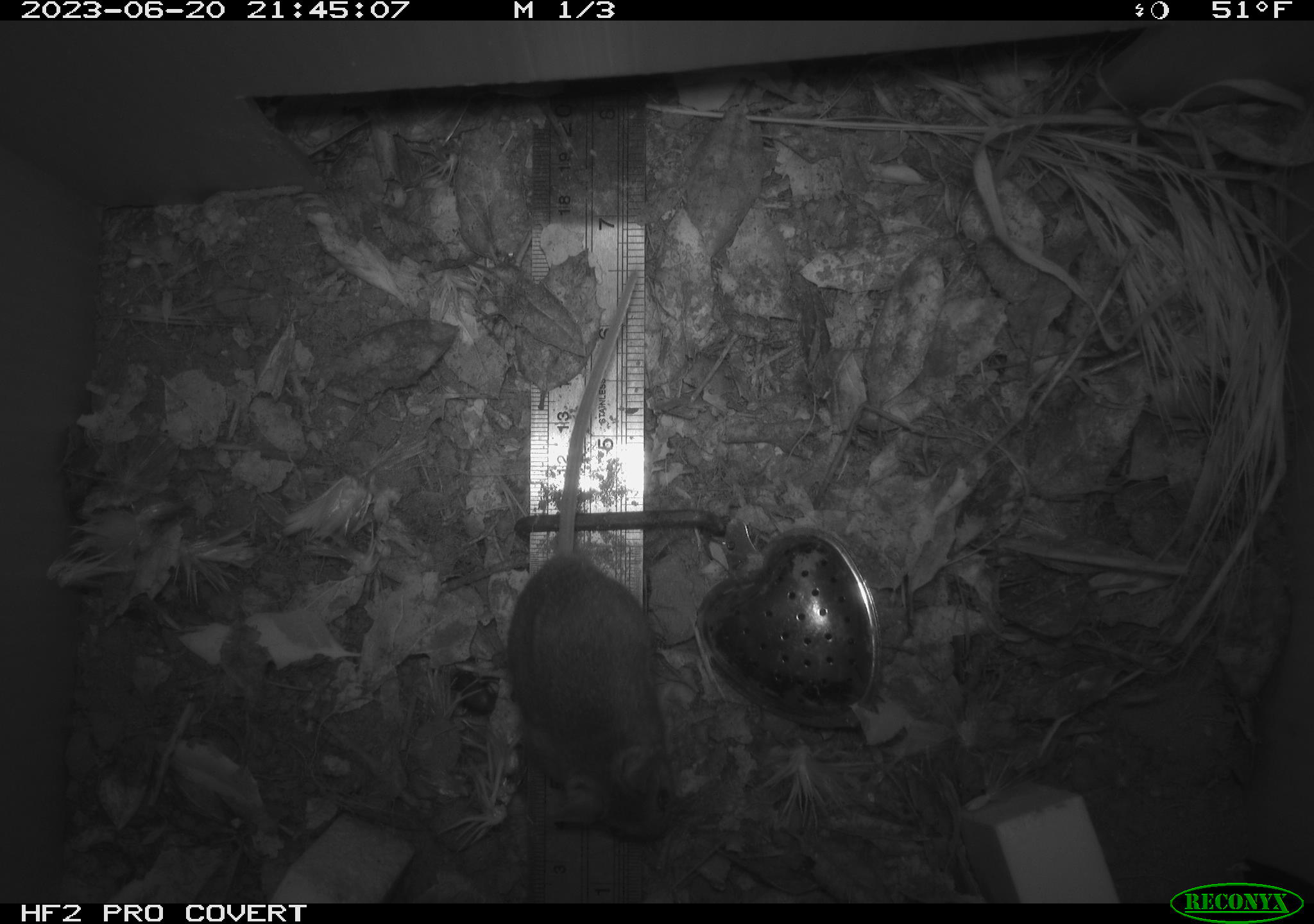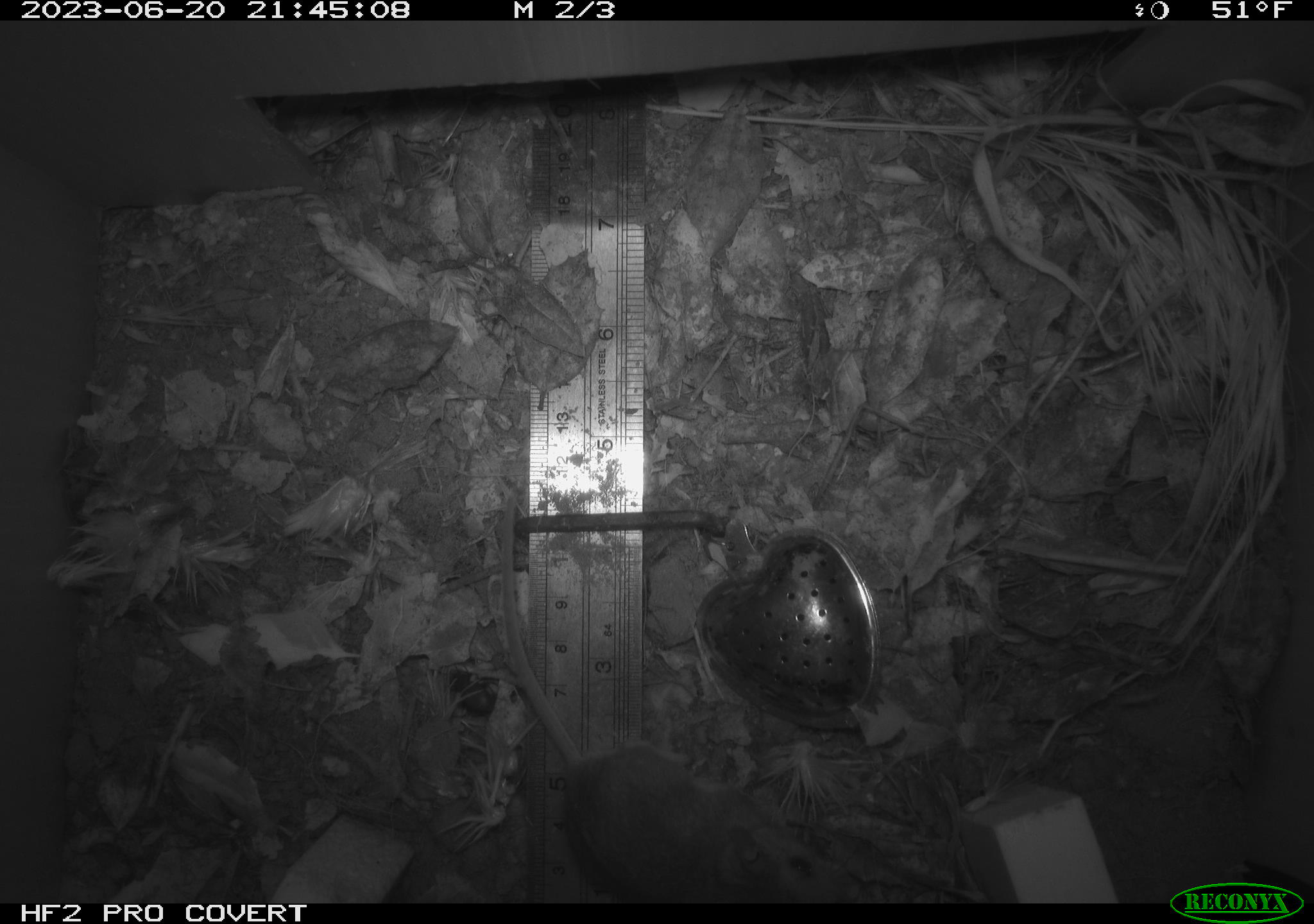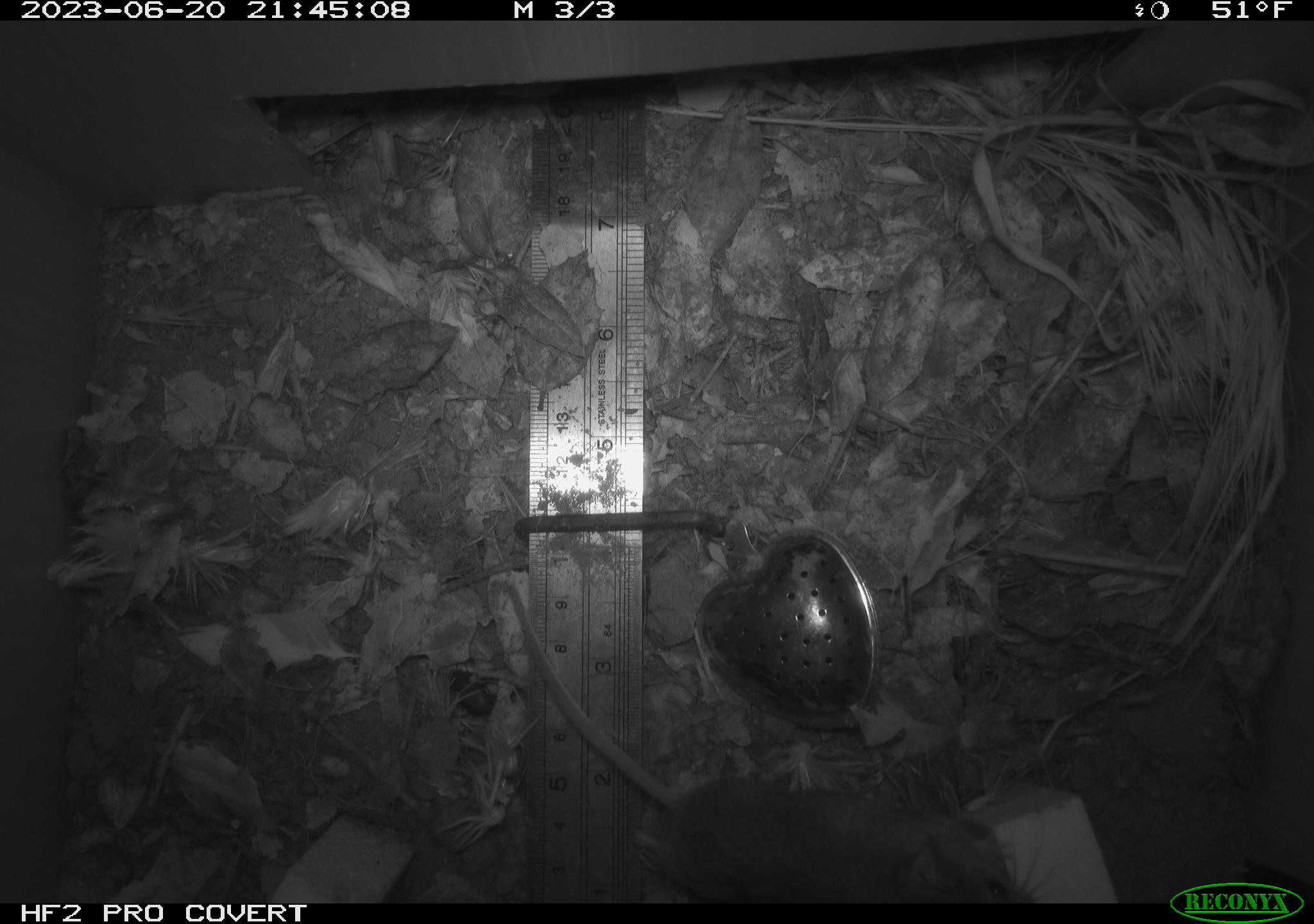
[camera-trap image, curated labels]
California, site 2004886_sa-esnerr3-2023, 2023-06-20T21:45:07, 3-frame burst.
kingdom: Animalia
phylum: Chordata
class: Mammalia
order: Rodentia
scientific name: Rodentia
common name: mouse species